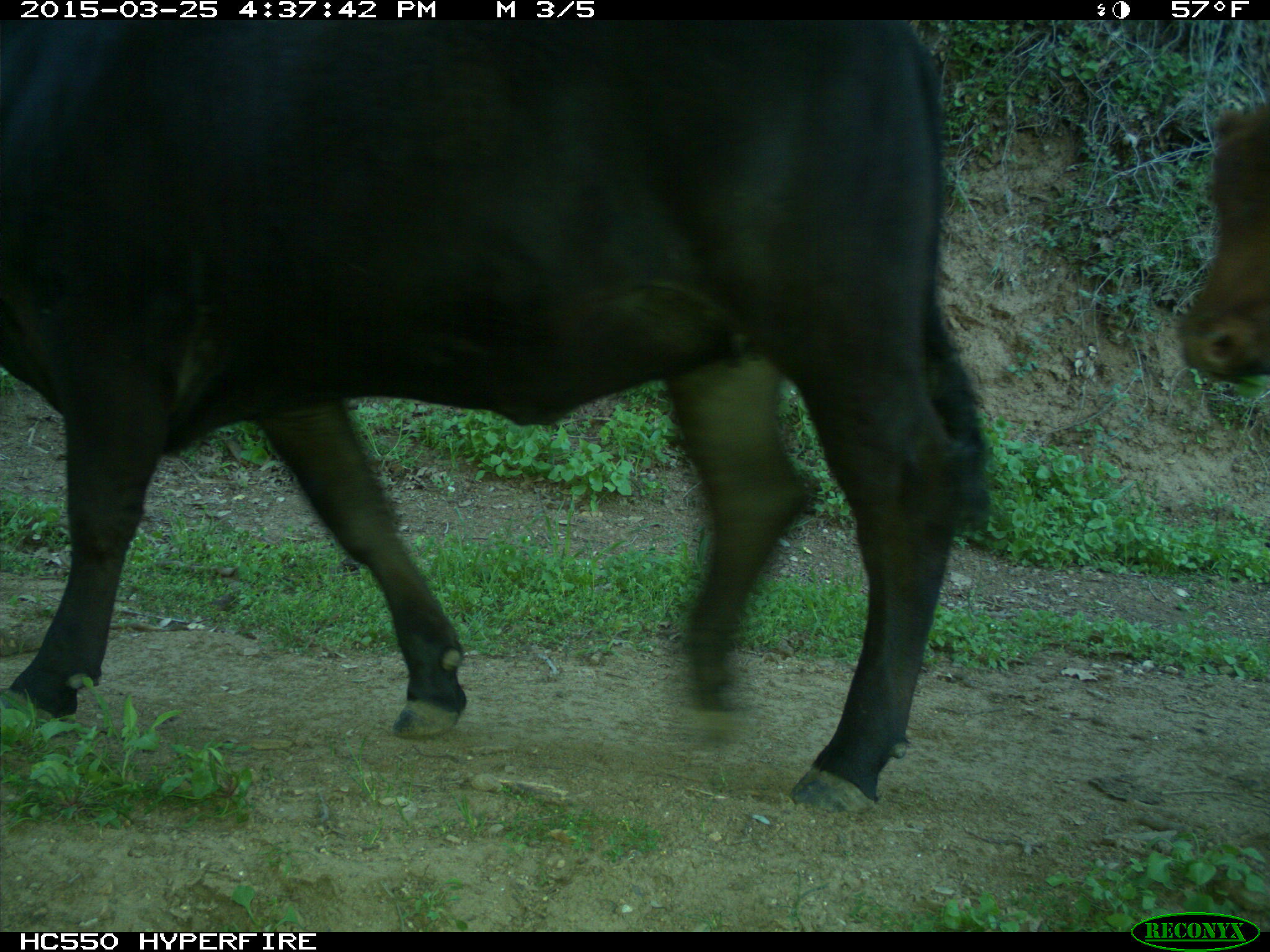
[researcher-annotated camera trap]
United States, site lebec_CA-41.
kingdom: Animalia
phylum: Chordata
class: Mammalia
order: Artiodactyla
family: Bovidae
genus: Bos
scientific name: Bos taurus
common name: domestic cow